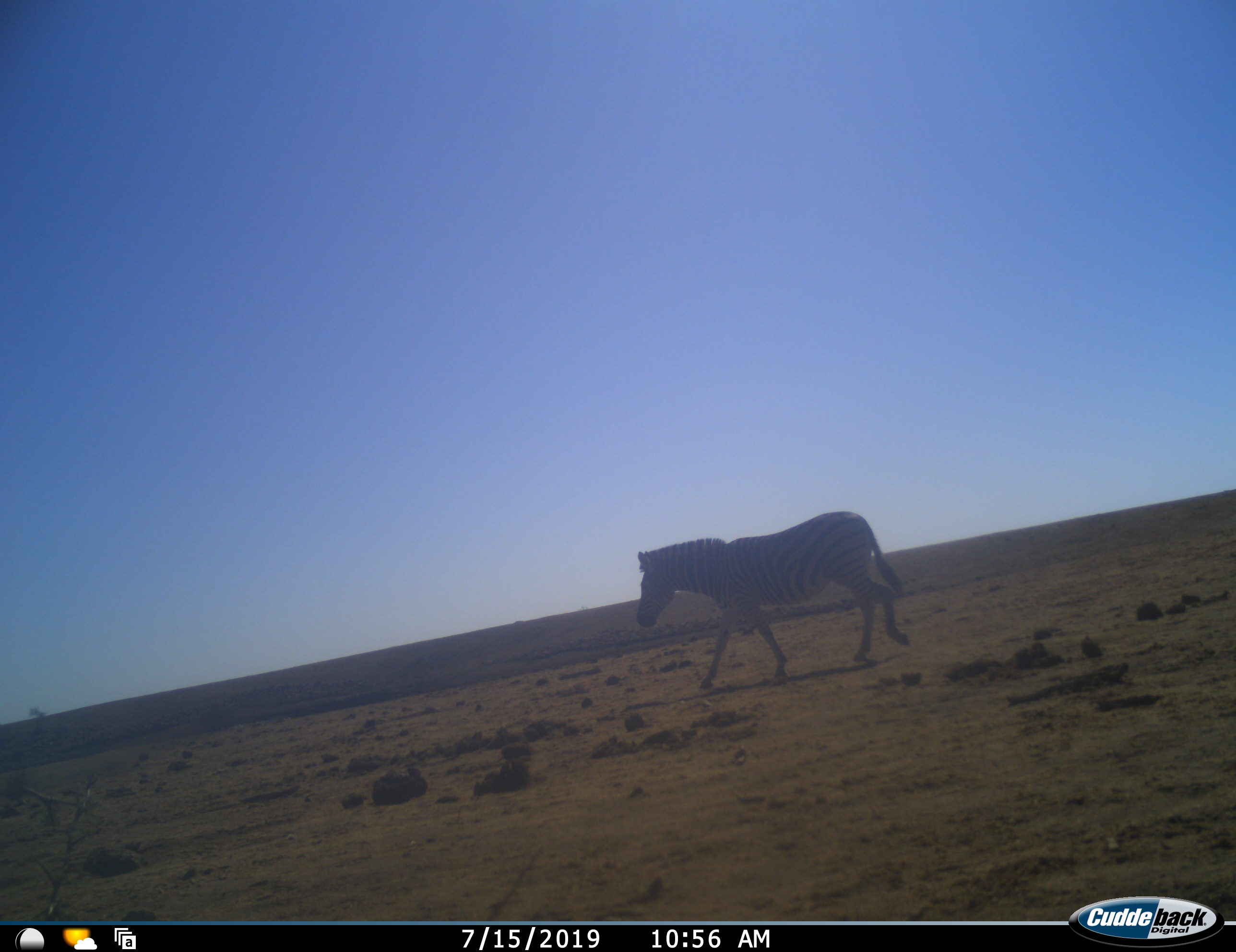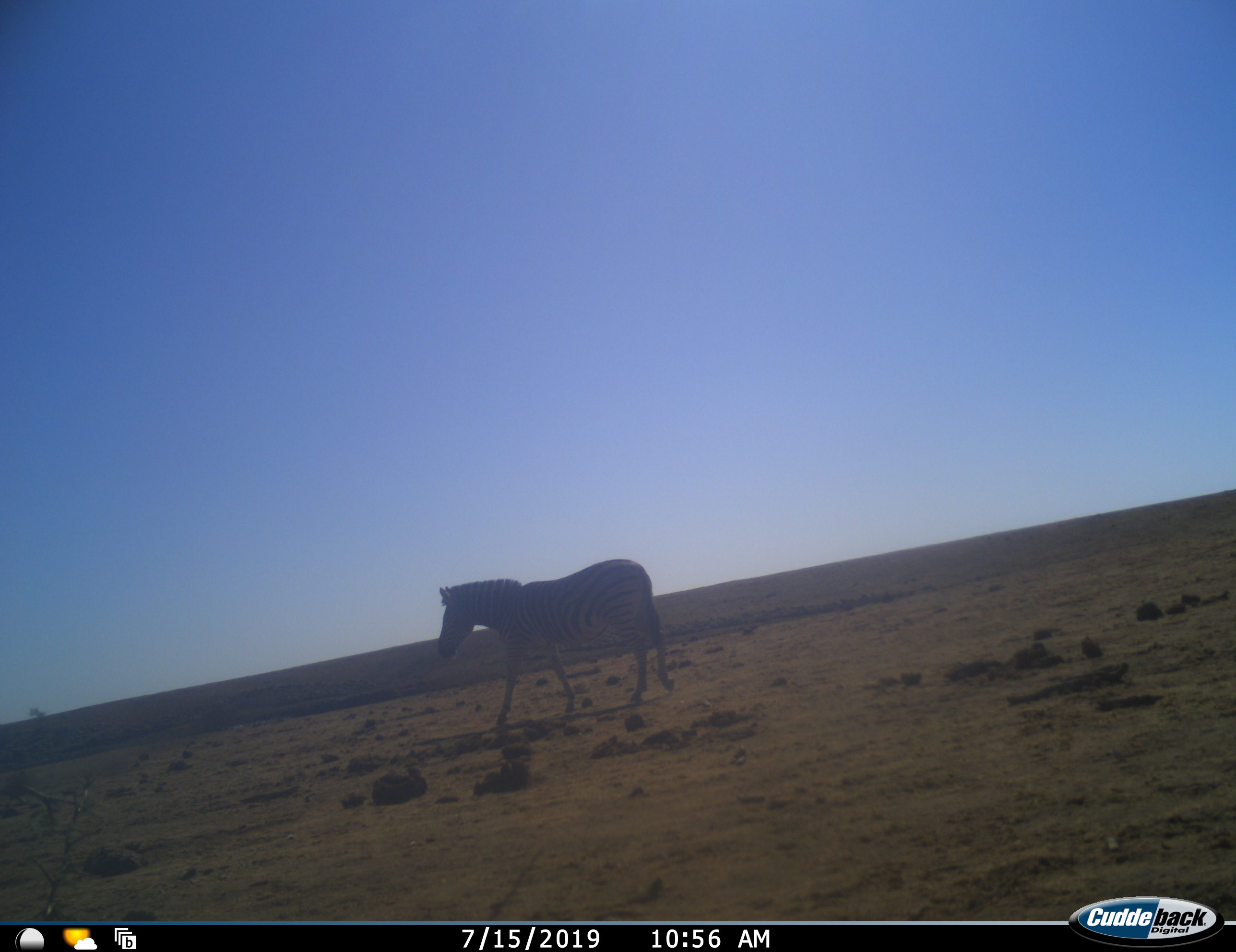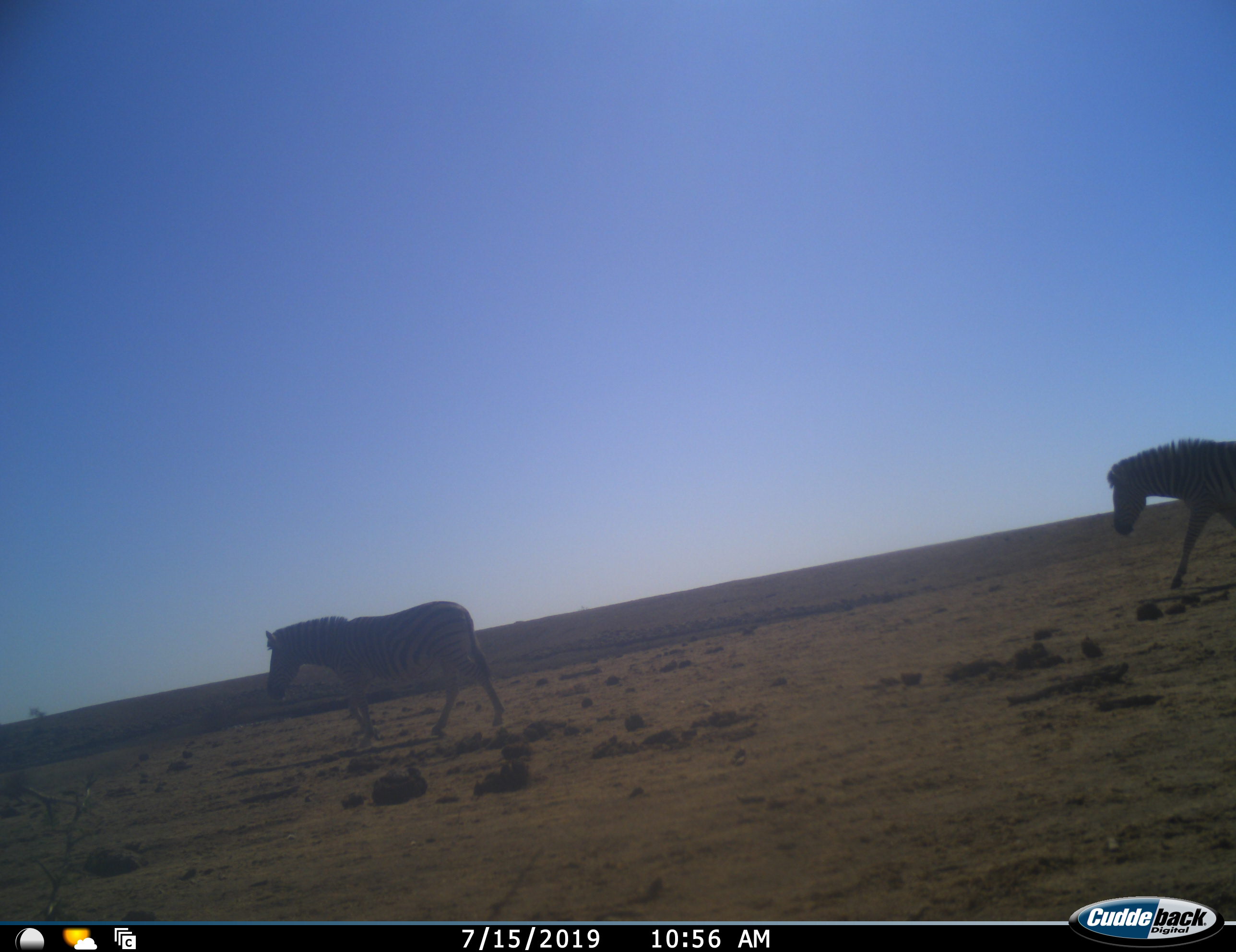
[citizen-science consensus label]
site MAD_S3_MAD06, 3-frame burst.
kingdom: Animalia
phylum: Chordata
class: Mammalia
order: Perissodactyla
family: Equidae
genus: Equus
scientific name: Equus quagga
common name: plains zebra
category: zebraplains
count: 2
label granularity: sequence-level